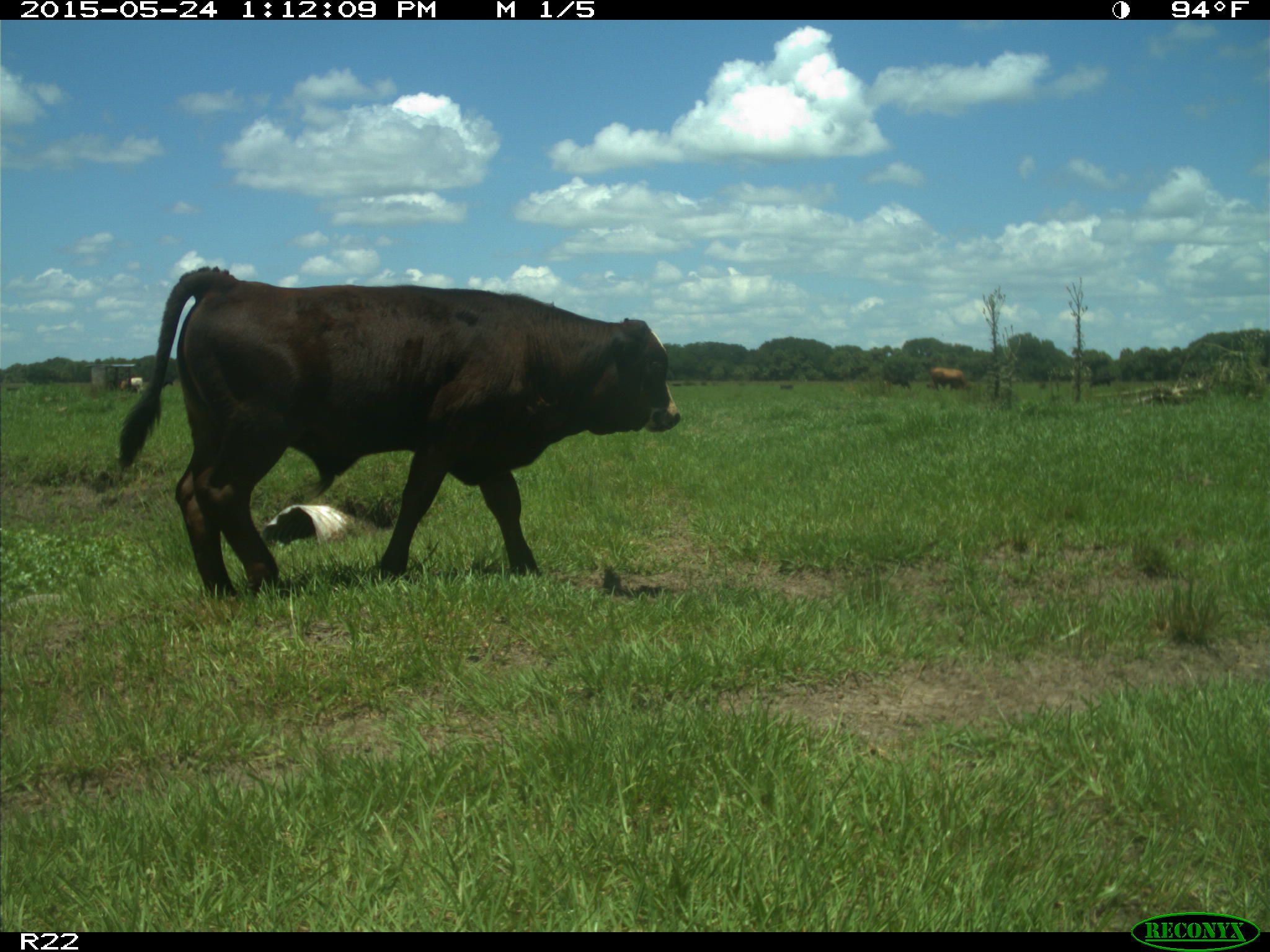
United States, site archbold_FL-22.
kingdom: Animalia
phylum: Chordata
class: Mammalia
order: Artiodactyla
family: Bovidae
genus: Bos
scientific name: Bos taurus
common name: domestic cow